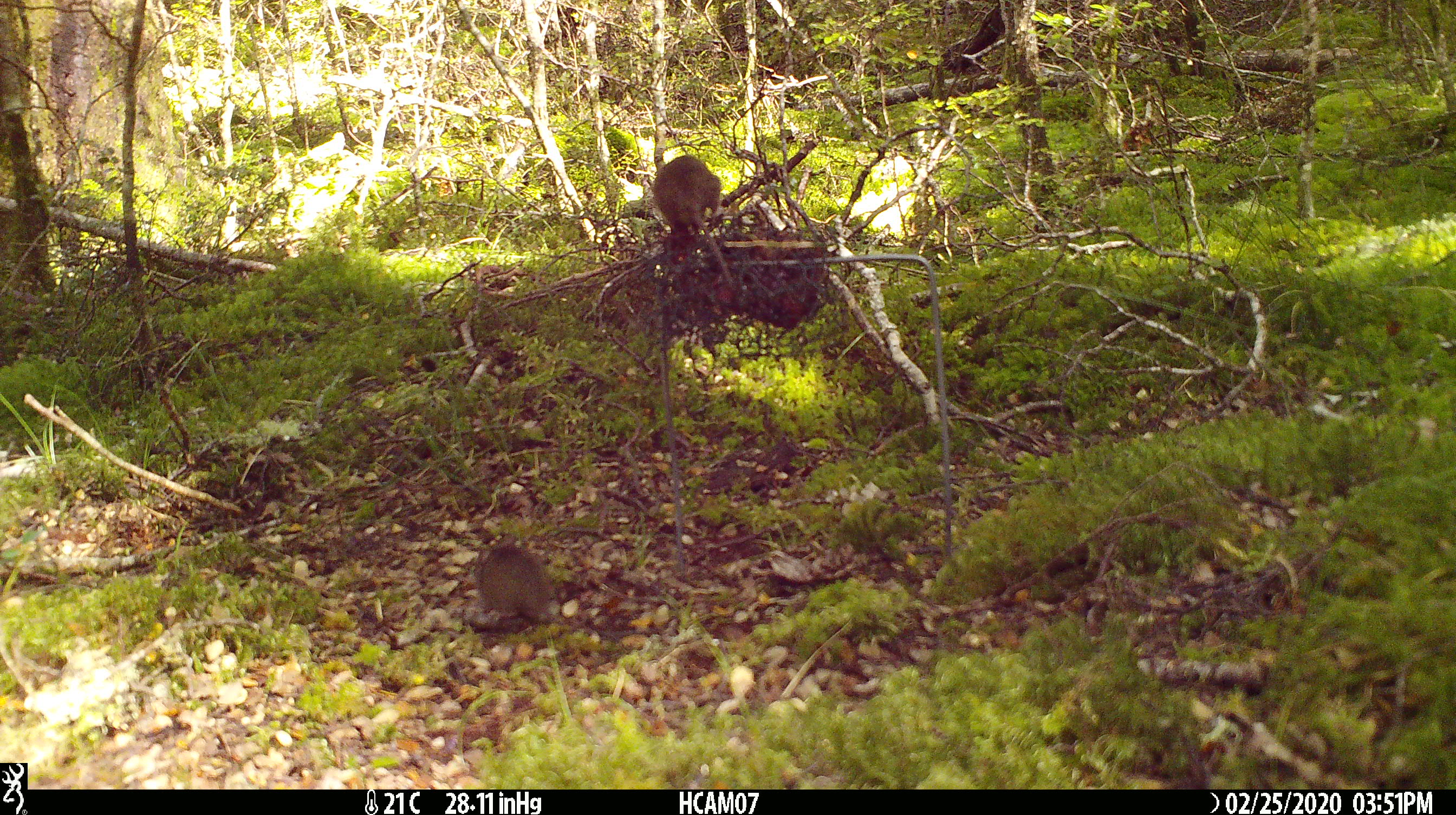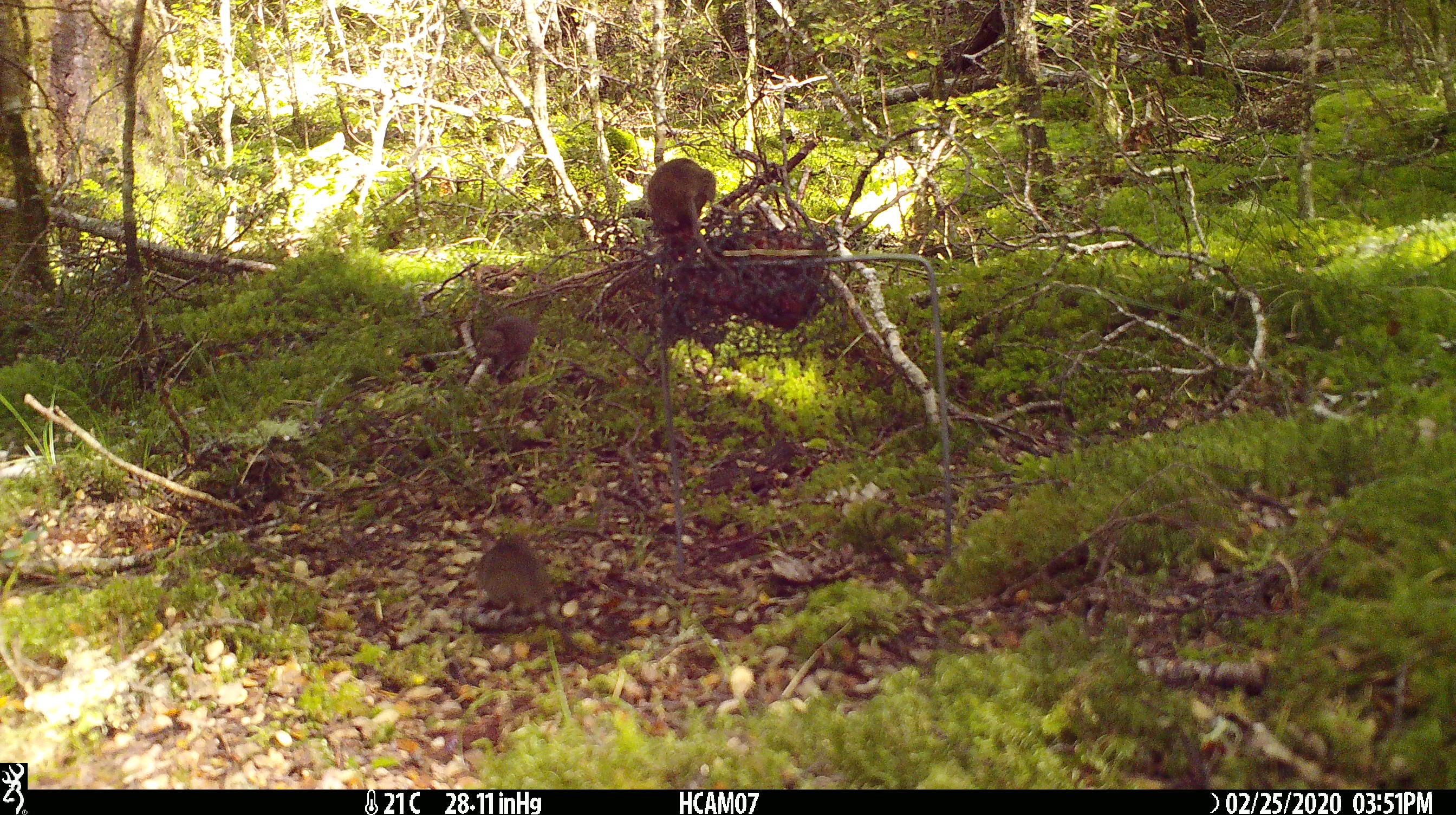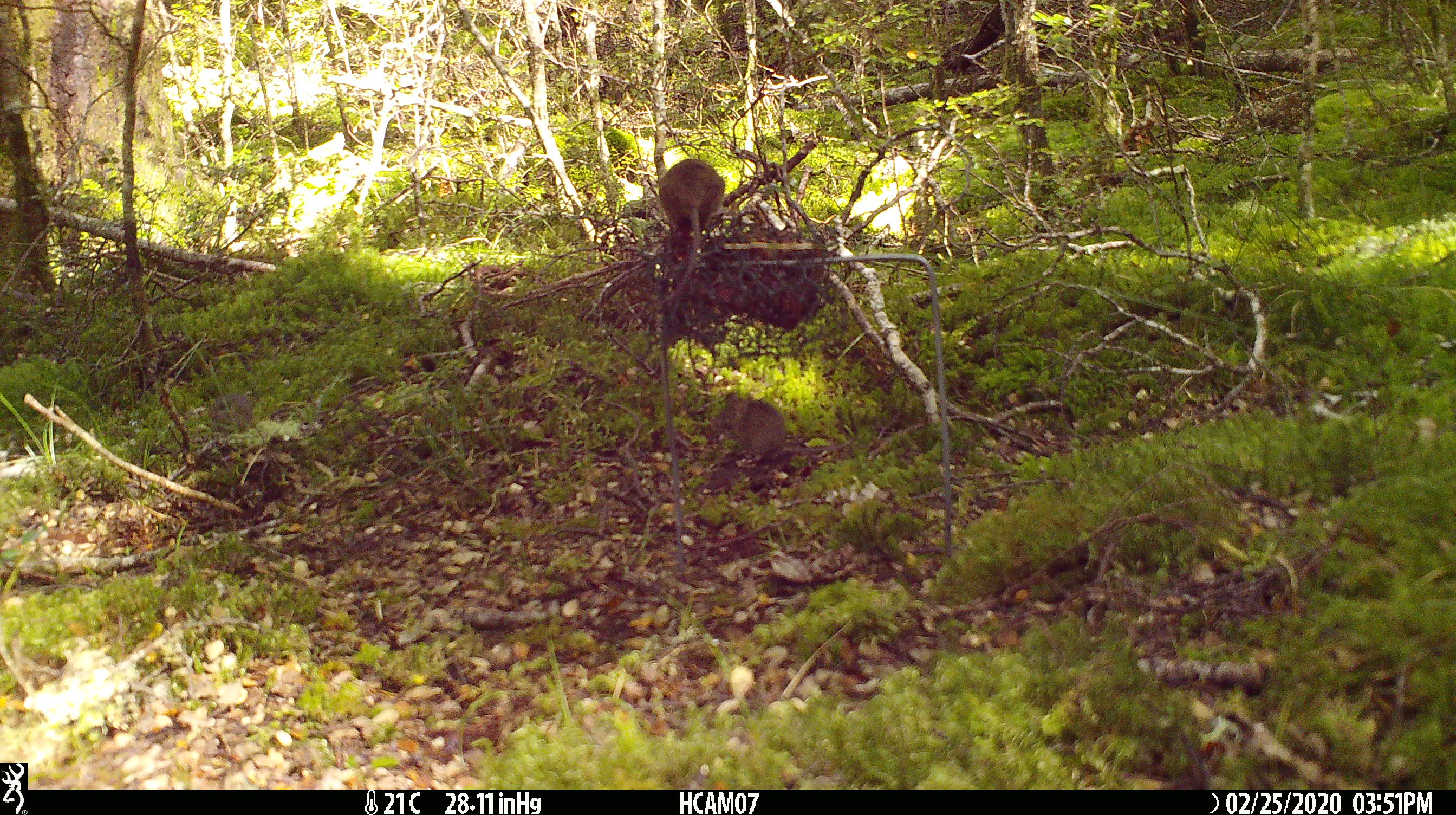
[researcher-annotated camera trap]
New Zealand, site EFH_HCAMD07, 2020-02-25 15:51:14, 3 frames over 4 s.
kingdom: Animalia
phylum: Chordata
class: Mammalia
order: Rodentia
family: Muridae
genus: Mus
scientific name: Mus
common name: mouse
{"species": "mouse (Mus)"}